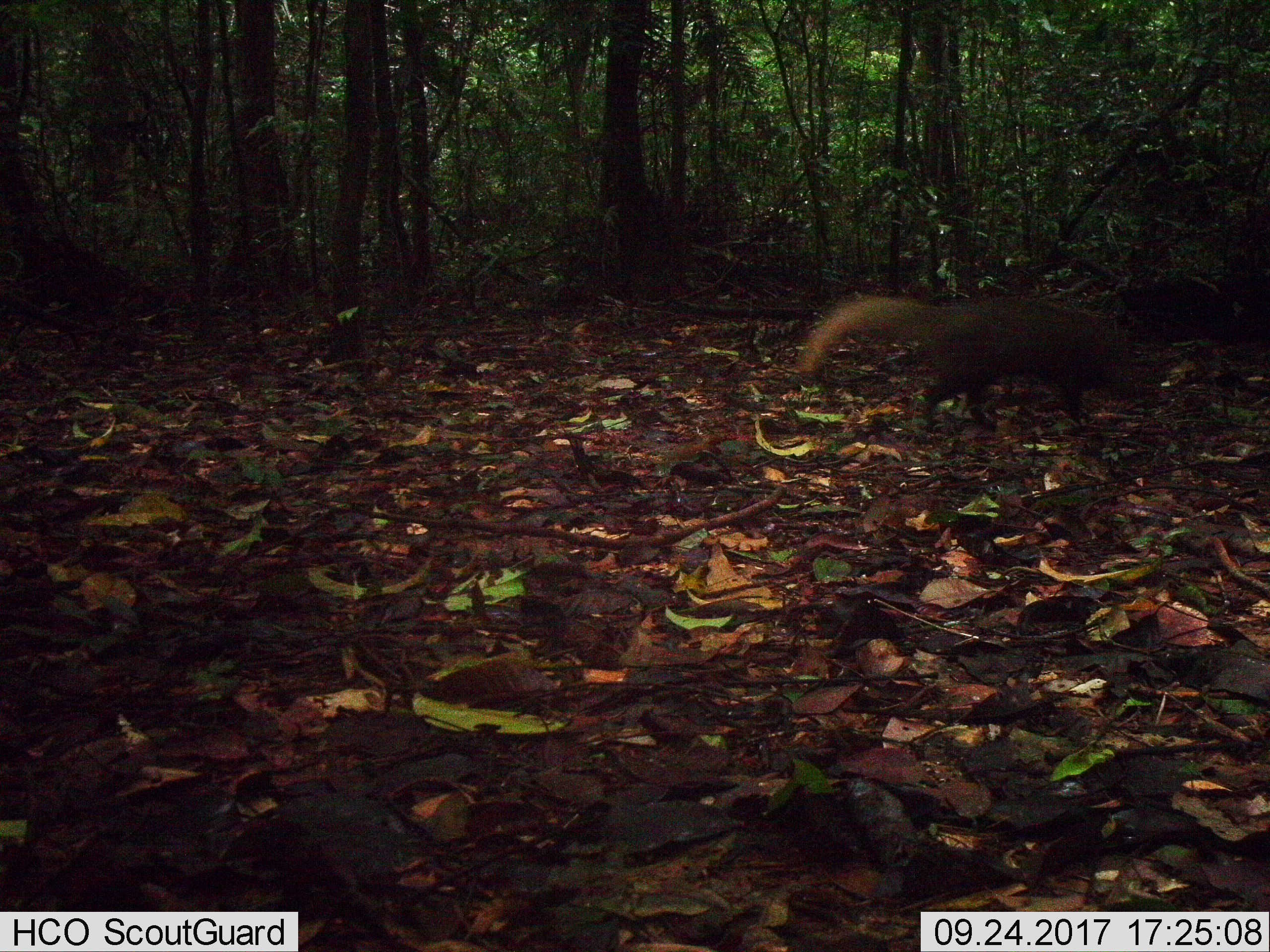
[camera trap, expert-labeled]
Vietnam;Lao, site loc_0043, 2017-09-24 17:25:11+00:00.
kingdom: Animalia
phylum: Chordata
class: Mammalia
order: Carnivora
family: Herpestidae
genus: Urva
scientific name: Urva urva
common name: crab-eating mongoose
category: crab eating mongoose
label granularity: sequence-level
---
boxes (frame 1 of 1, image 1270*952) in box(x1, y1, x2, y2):
crab eating mongoose: box(796, 292, 1142, 428)